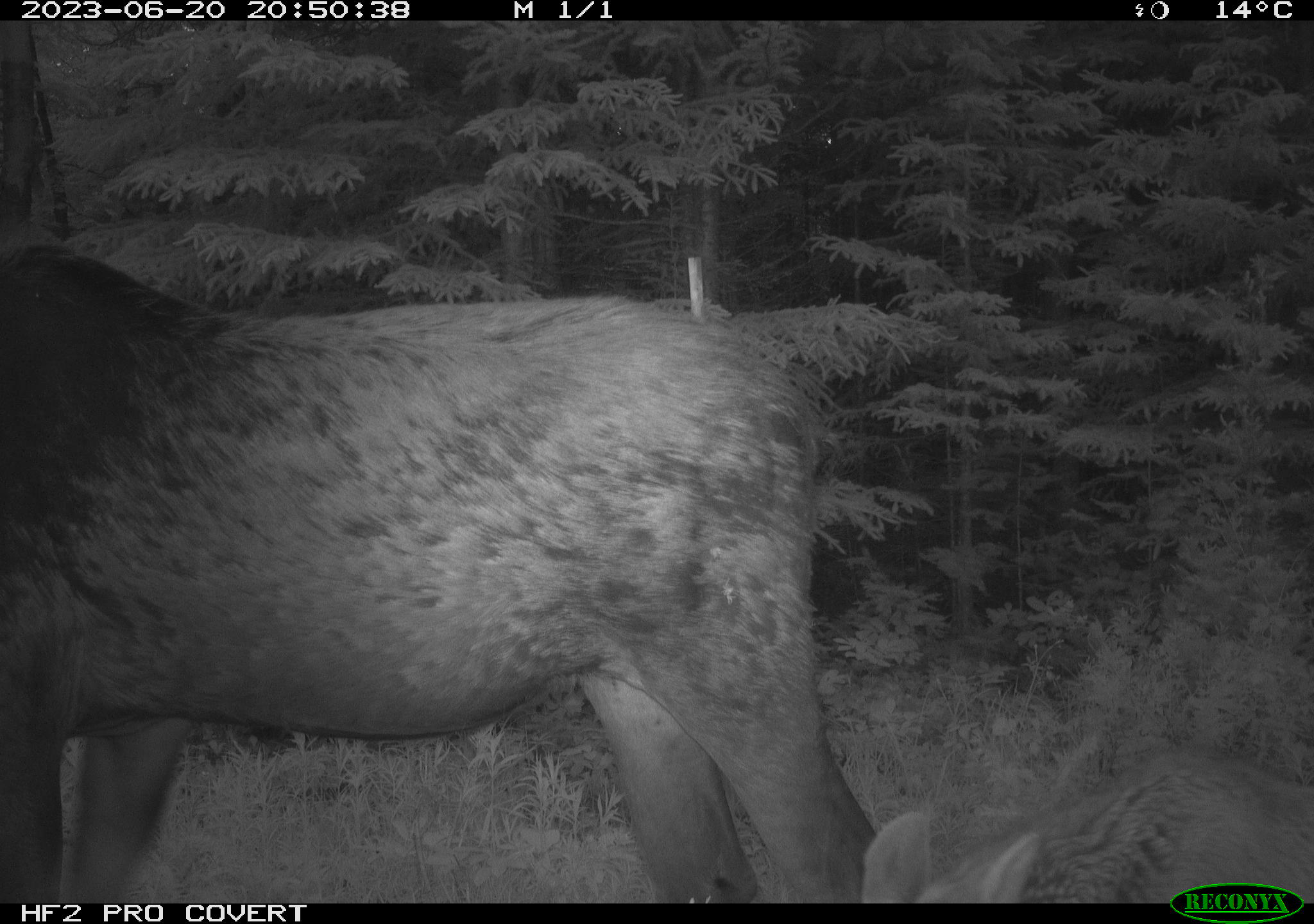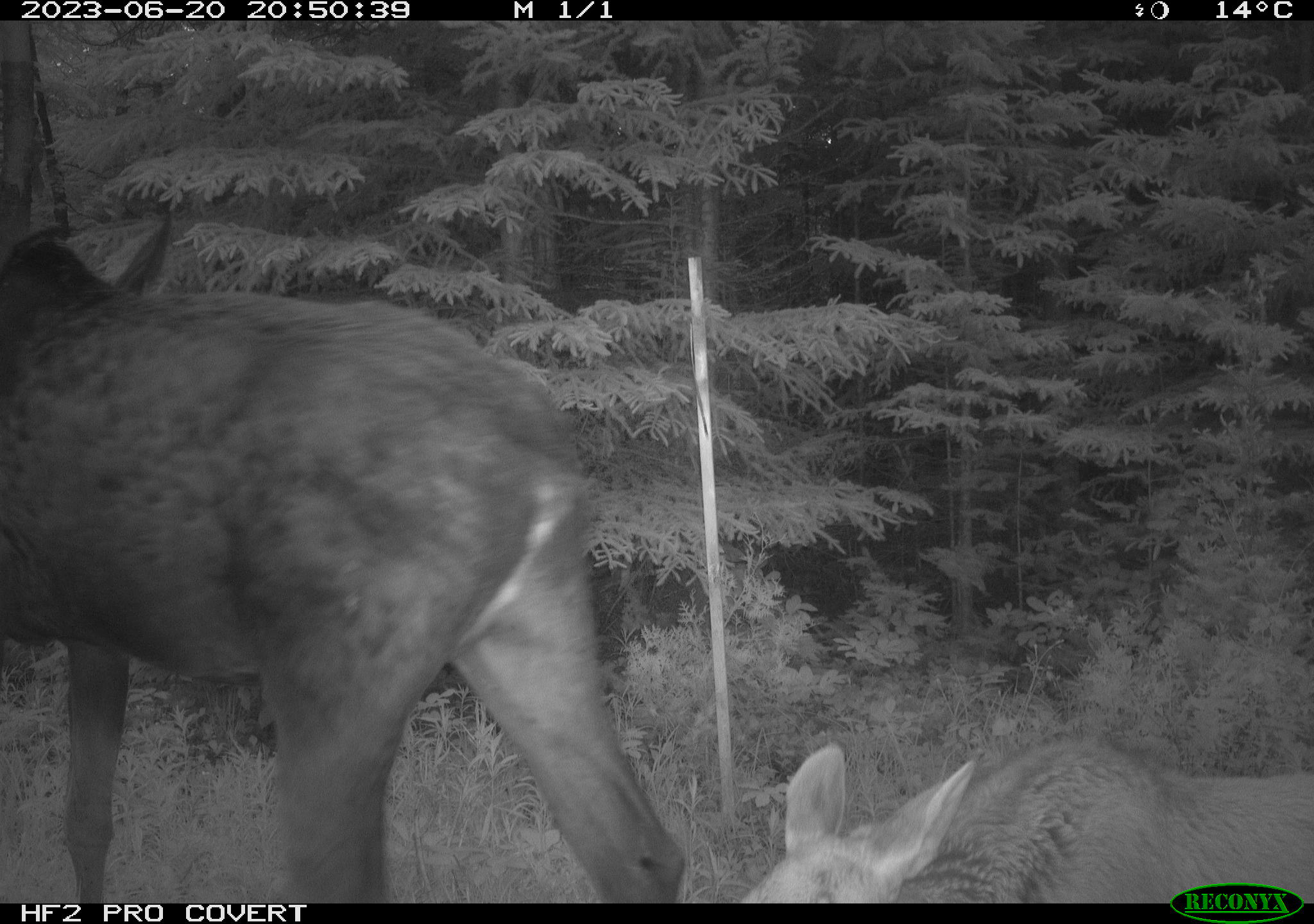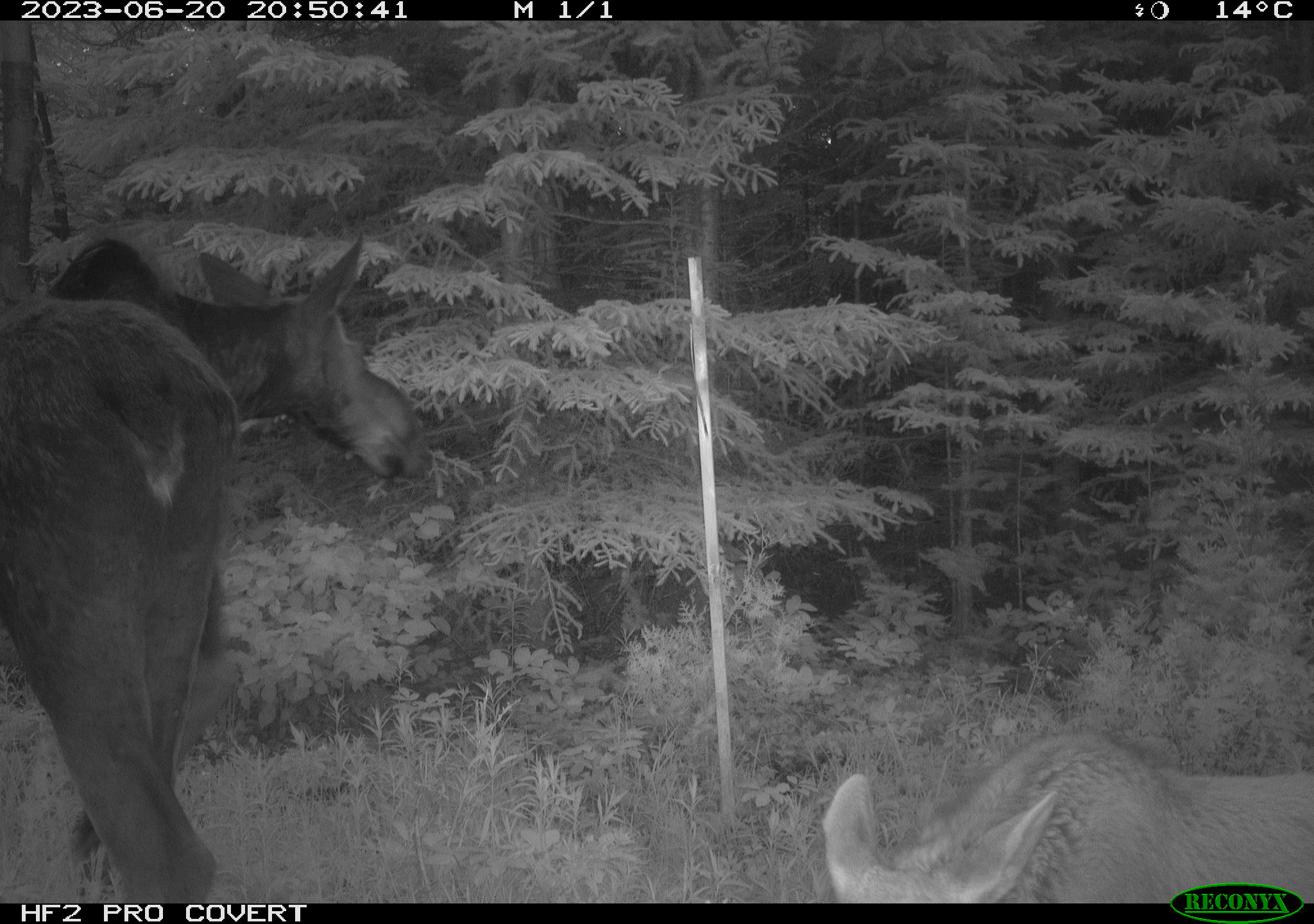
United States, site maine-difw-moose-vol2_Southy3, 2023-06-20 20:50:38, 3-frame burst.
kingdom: Animalia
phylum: Chordata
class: Mammalia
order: Artiodactyla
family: Cervidae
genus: Alces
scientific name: Alces alces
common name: moose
Moose (Alces alces).